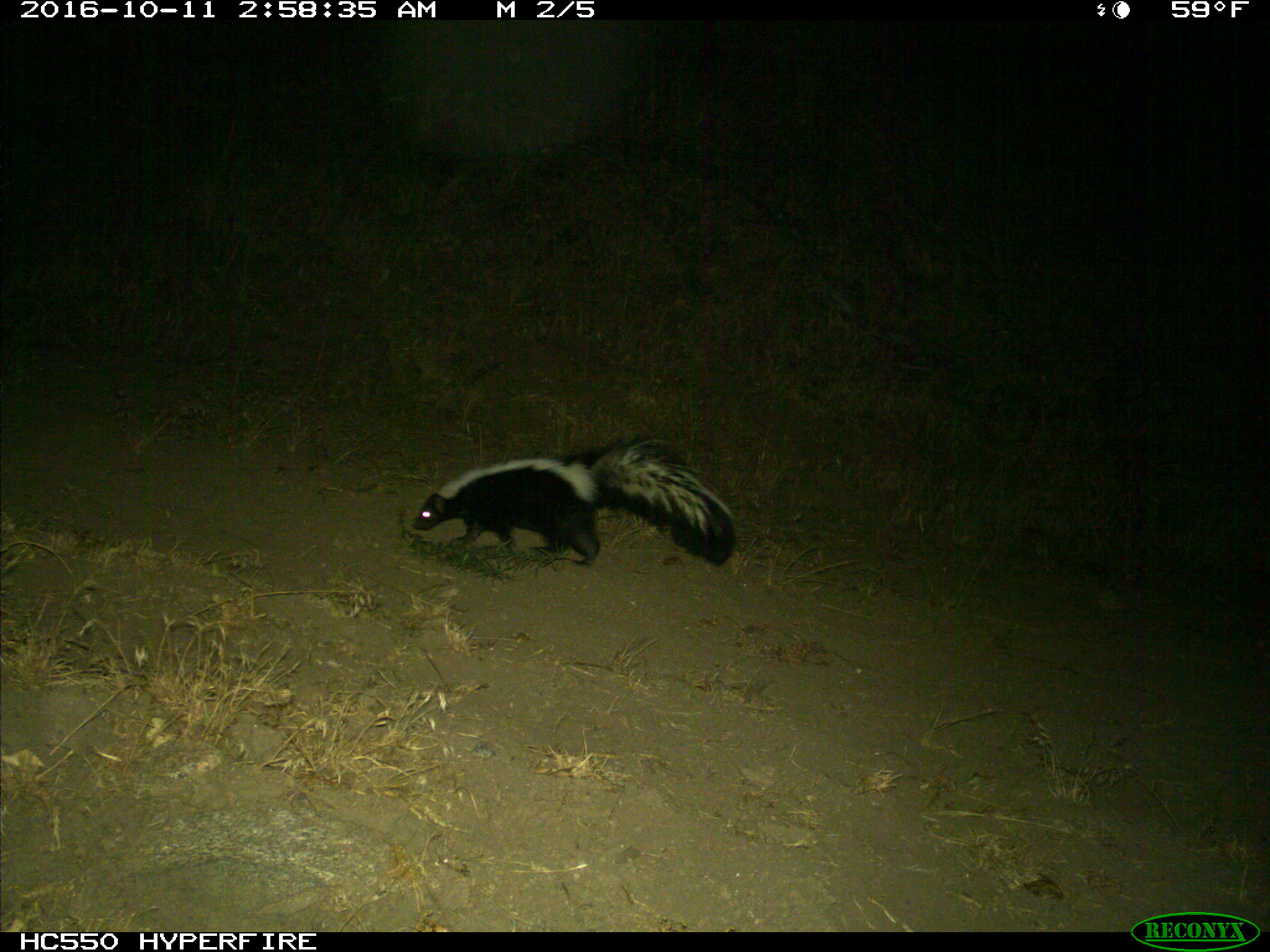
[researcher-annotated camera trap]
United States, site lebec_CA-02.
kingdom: Animalia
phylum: Chordata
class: Mammalia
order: Carnivora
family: Mephitidae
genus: Mephitis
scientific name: Mephitis mephitis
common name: striped skunk